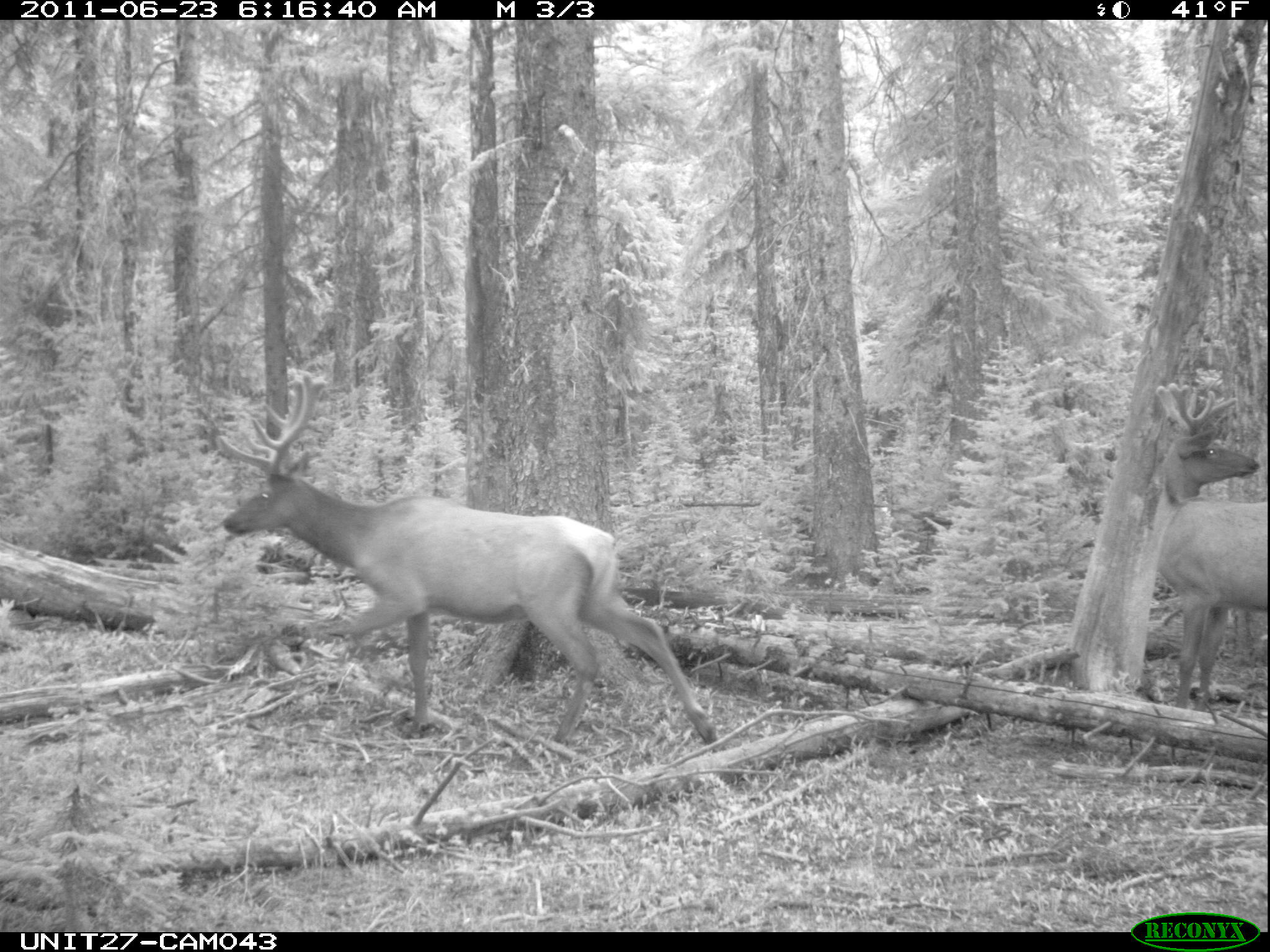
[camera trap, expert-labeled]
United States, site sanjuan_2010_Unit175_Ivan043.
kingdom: Animalia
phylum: Chordata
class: Mammalia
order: Artiodactyla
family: Cervidae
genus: Cervus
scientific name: Cervus elaphus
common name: red deer